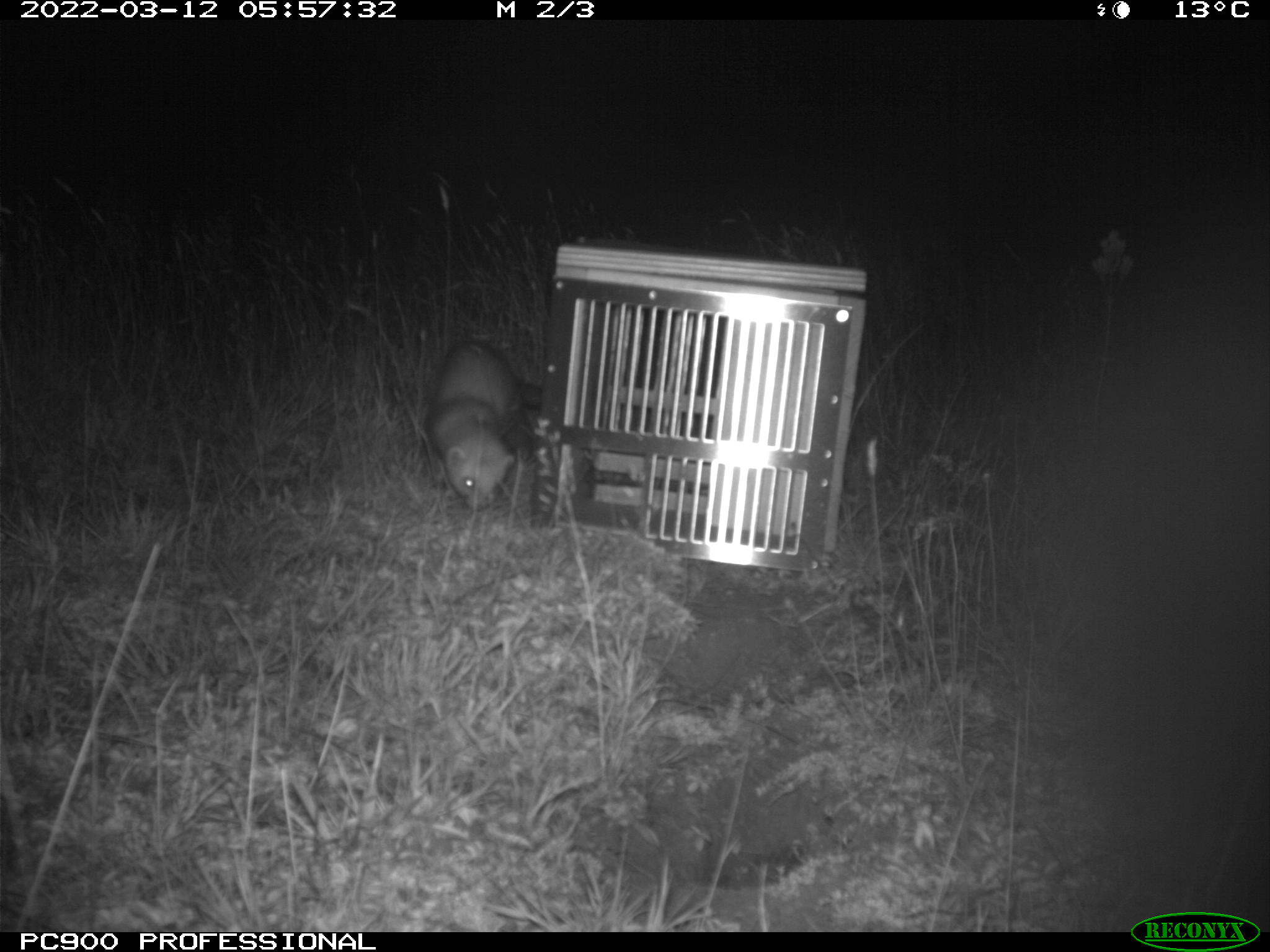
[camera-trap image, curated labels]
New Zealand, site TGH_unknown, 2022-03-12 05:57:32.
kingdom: Animalia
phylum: Chordata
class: Mammalia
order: Carnivora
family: Mustelidae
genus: Mustela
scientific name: Mustela furo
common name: ferret